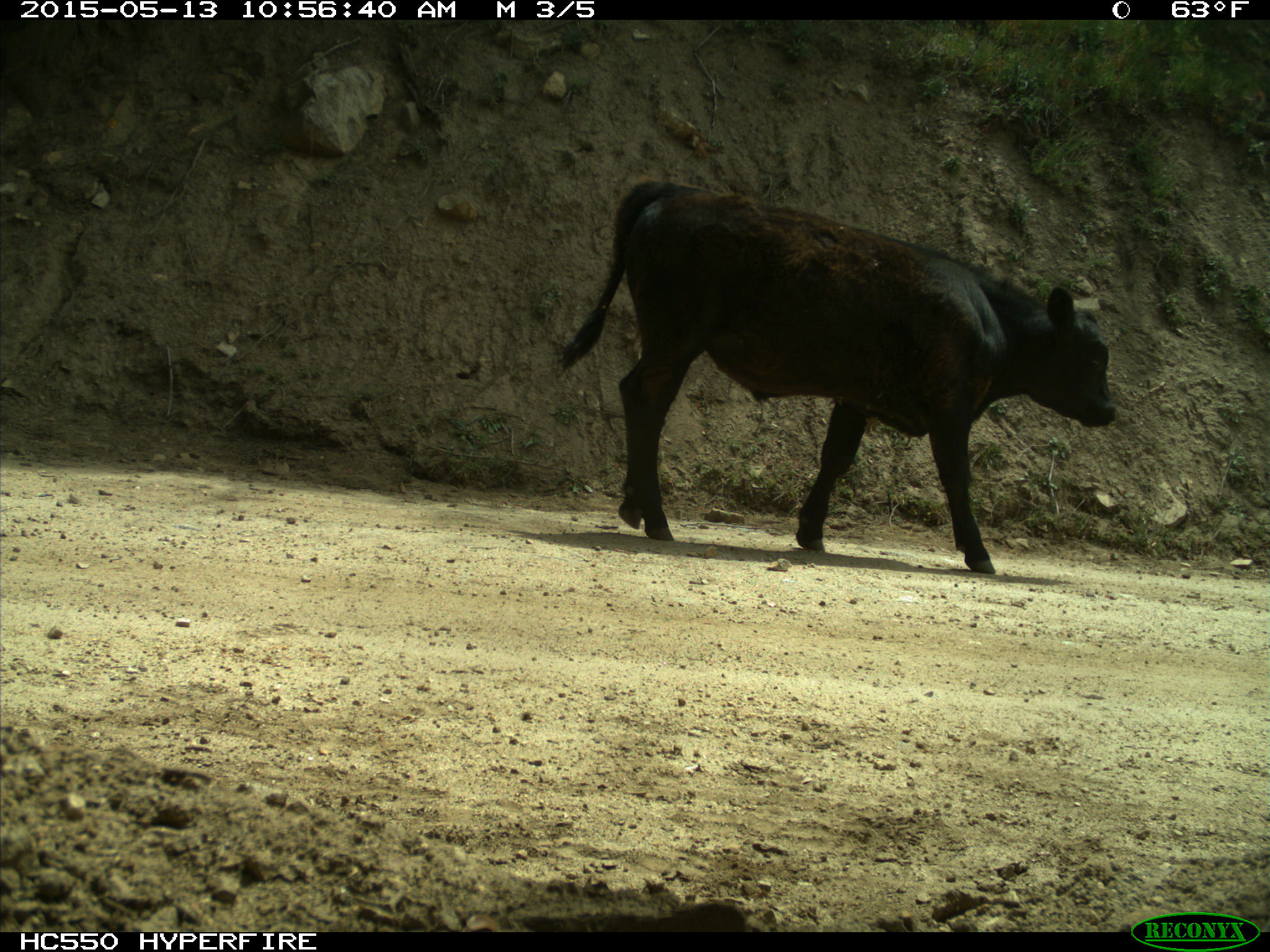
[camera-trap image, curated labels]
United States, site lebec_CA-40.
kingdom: Animalia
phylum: Chordata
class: Mammalia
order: Artiodactyla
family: Bovidae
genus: Bos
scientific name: Bos taurus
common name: domestic cow